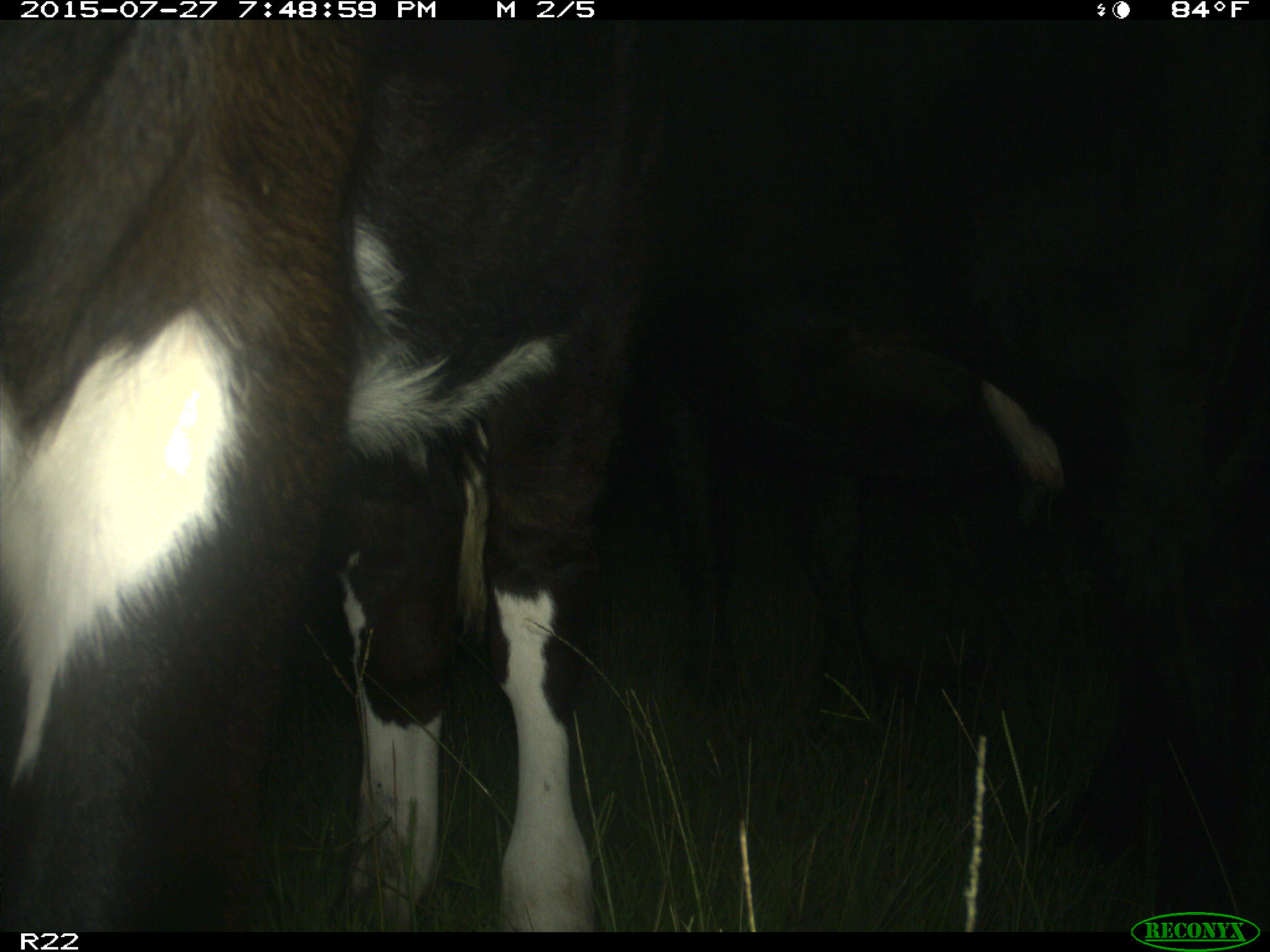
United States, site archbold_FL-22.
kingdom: Animalia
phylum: Chordata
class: Mammalia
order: Artiodactyla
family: Bovidae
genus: Bos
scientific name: Bos taurus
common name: domestic cow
Bos taurus (domestic cow).